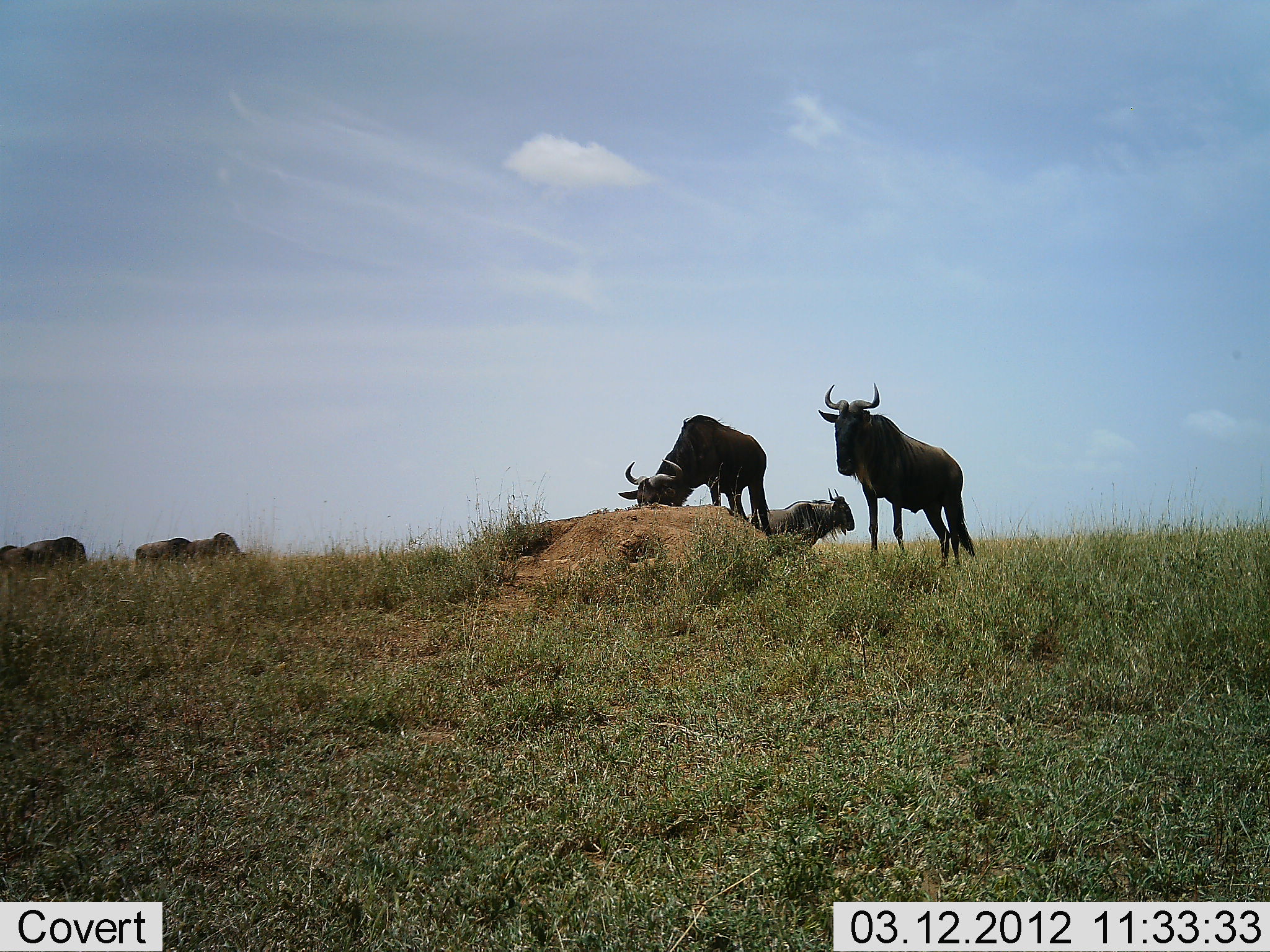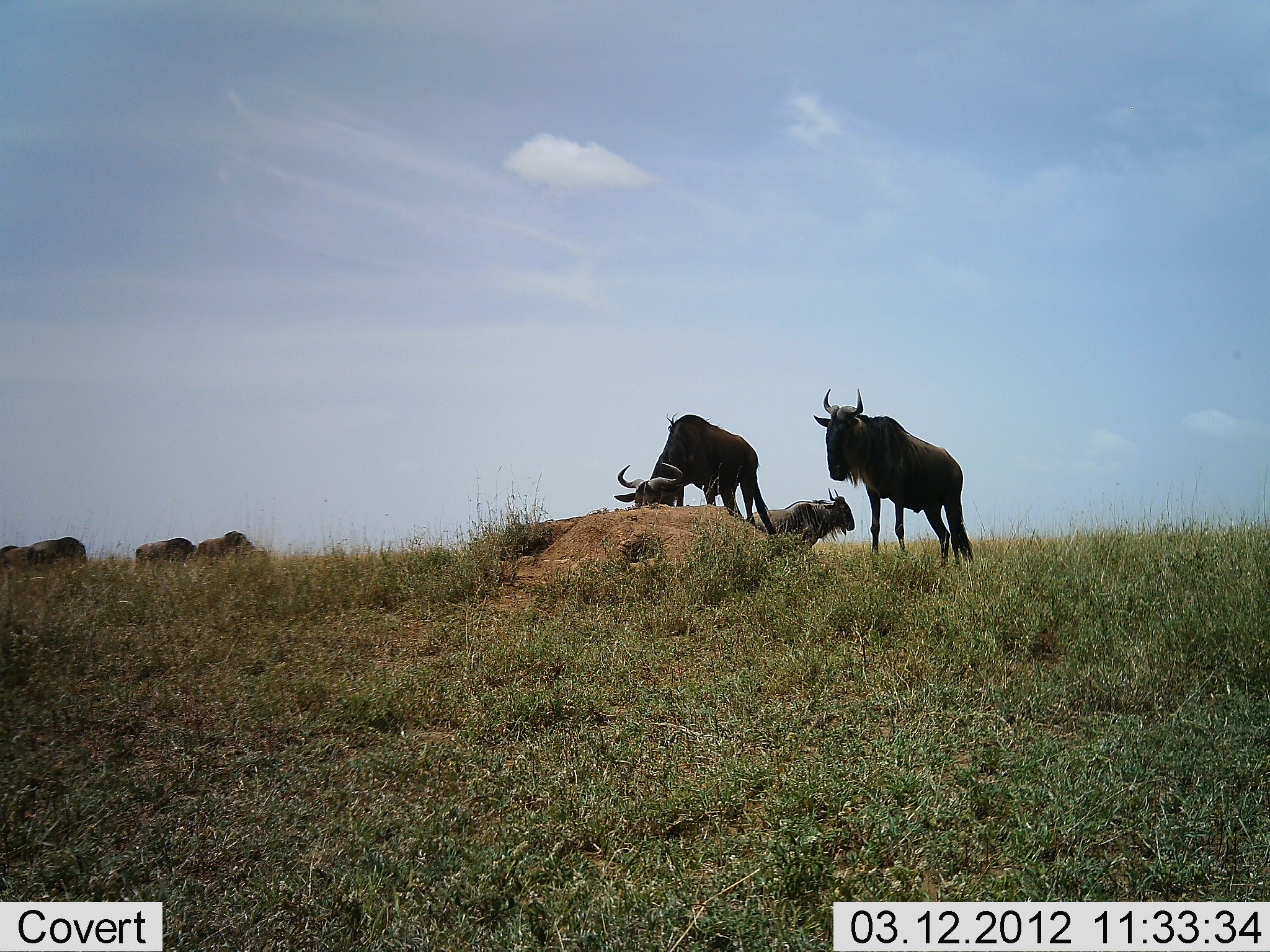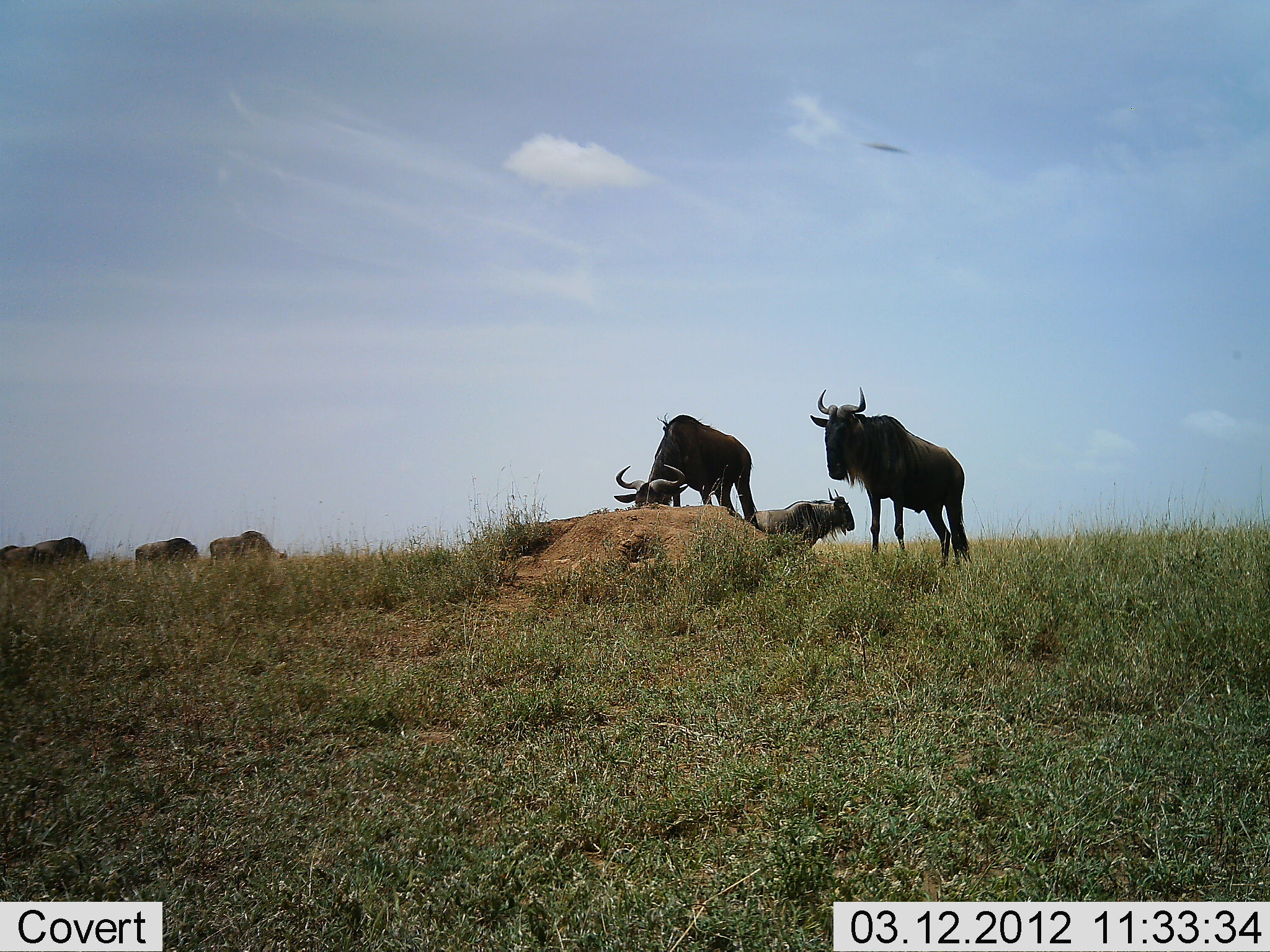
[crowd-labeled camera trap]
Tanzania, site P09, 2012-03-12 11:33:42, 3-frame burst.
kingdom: Animalia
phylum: Chordata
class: Mammalia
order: Artiodactyla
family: Bovidae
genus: Connochaetes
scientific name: Connochaetes taurinus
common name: blue wildebeest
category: wildebeest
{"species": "wildebeest (blue wildebeest) (Connochaetes taurinus)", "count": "6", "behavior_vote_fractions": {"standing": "75%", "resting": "6%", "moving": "31%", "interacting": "0%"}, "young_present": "0%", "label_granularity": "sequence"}